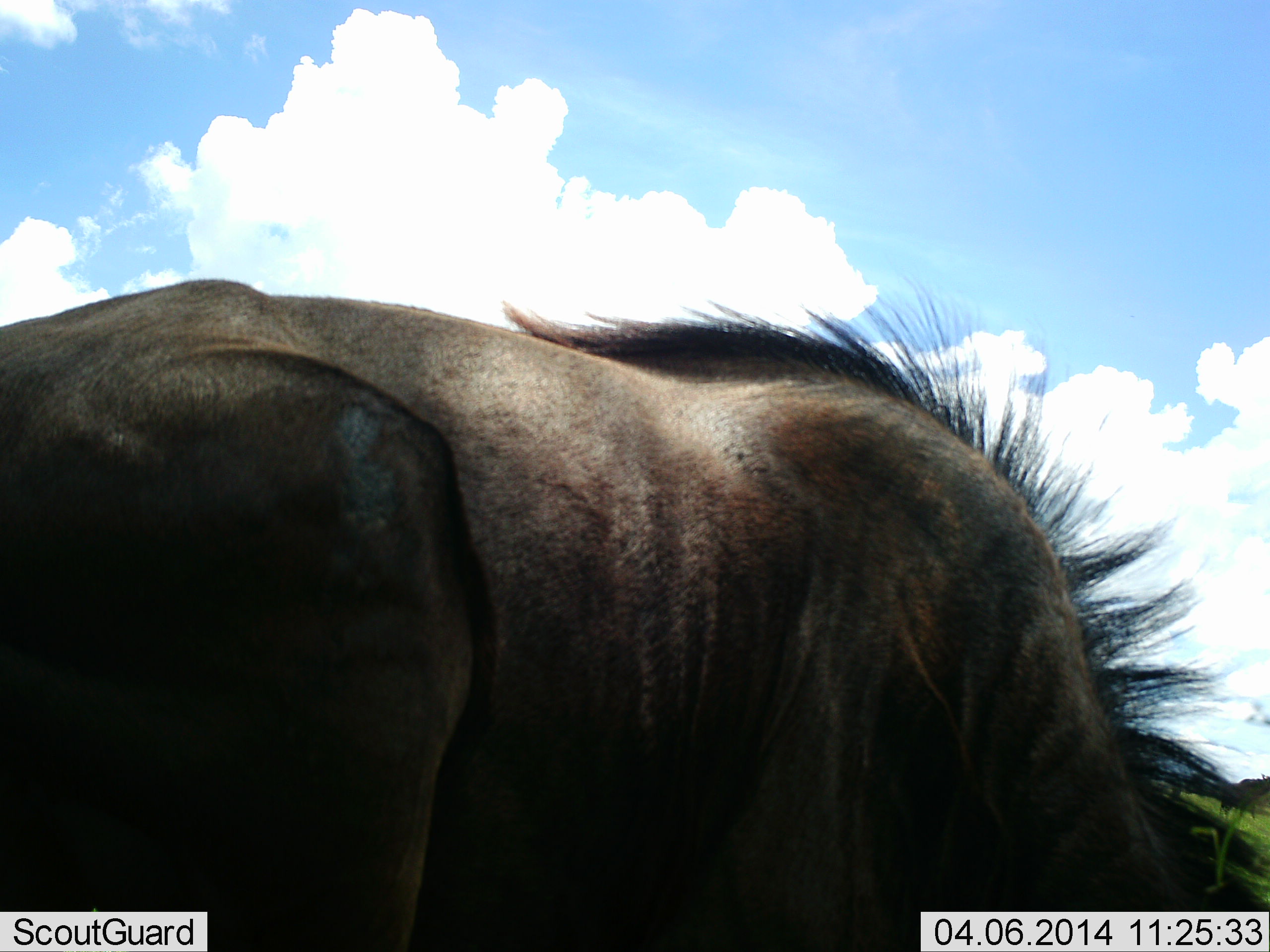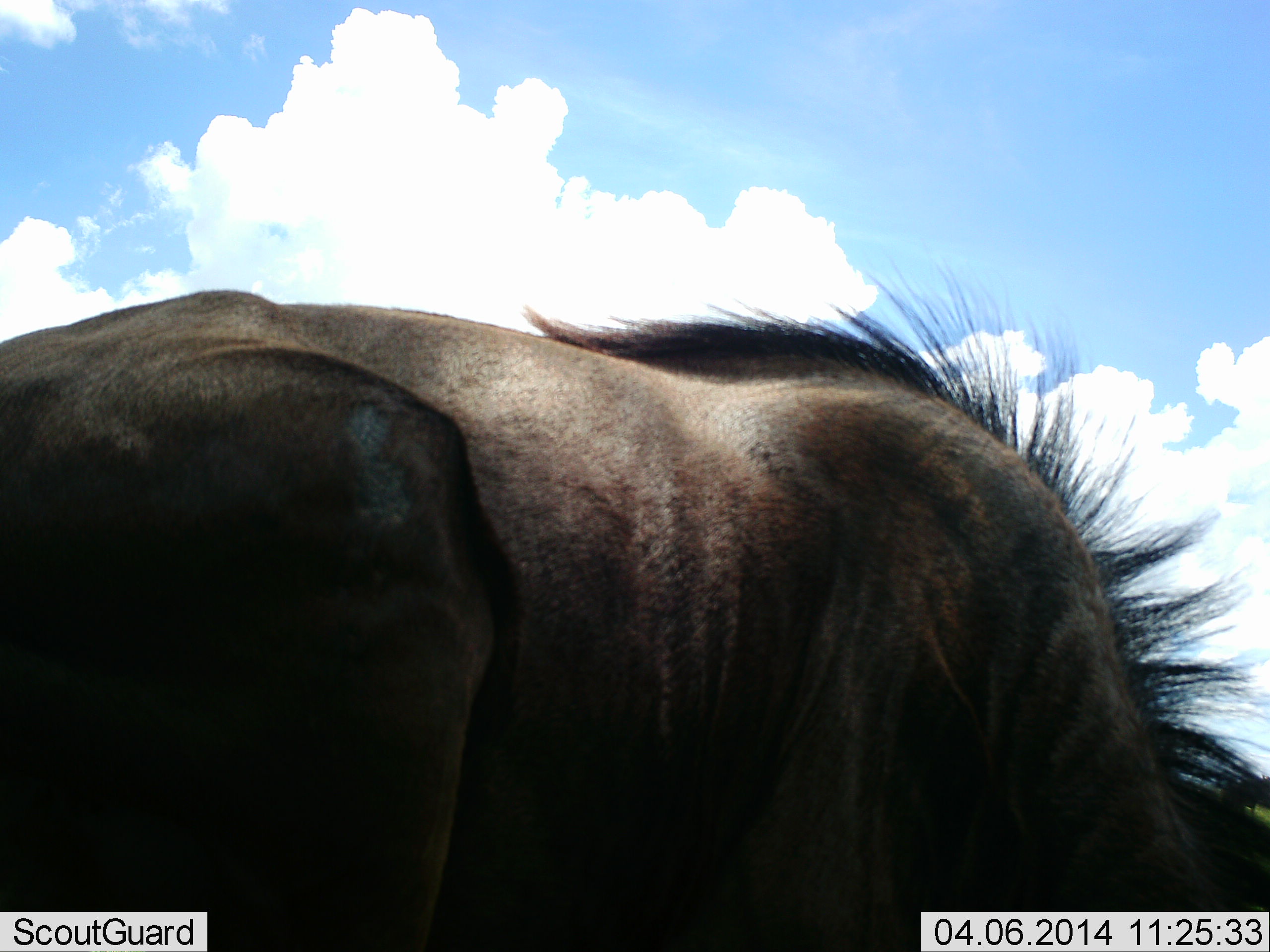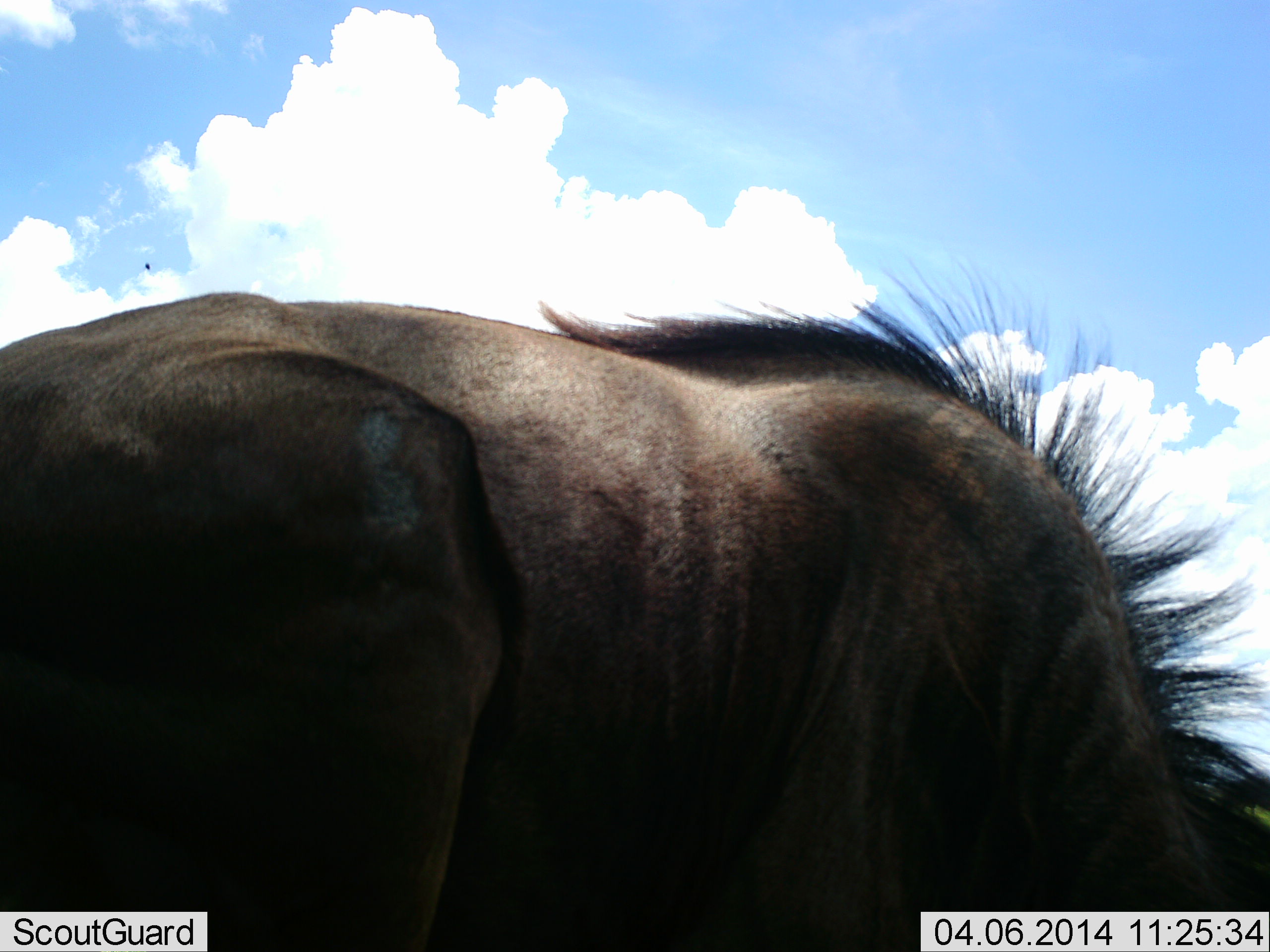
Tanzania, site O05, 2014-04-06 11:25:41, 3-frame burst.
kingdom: Animalia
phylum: Chordata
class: Mammalia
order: Artiodactyla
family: Bovidae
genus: Connochaetes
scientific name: Connochaetes taurinus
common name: blue wildebeest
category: wildebeest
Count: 1.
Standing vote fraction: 36%.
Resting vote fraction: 0%.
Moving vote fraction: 9%.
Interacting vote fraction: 0%.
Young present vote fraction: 0%.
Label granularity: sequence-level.